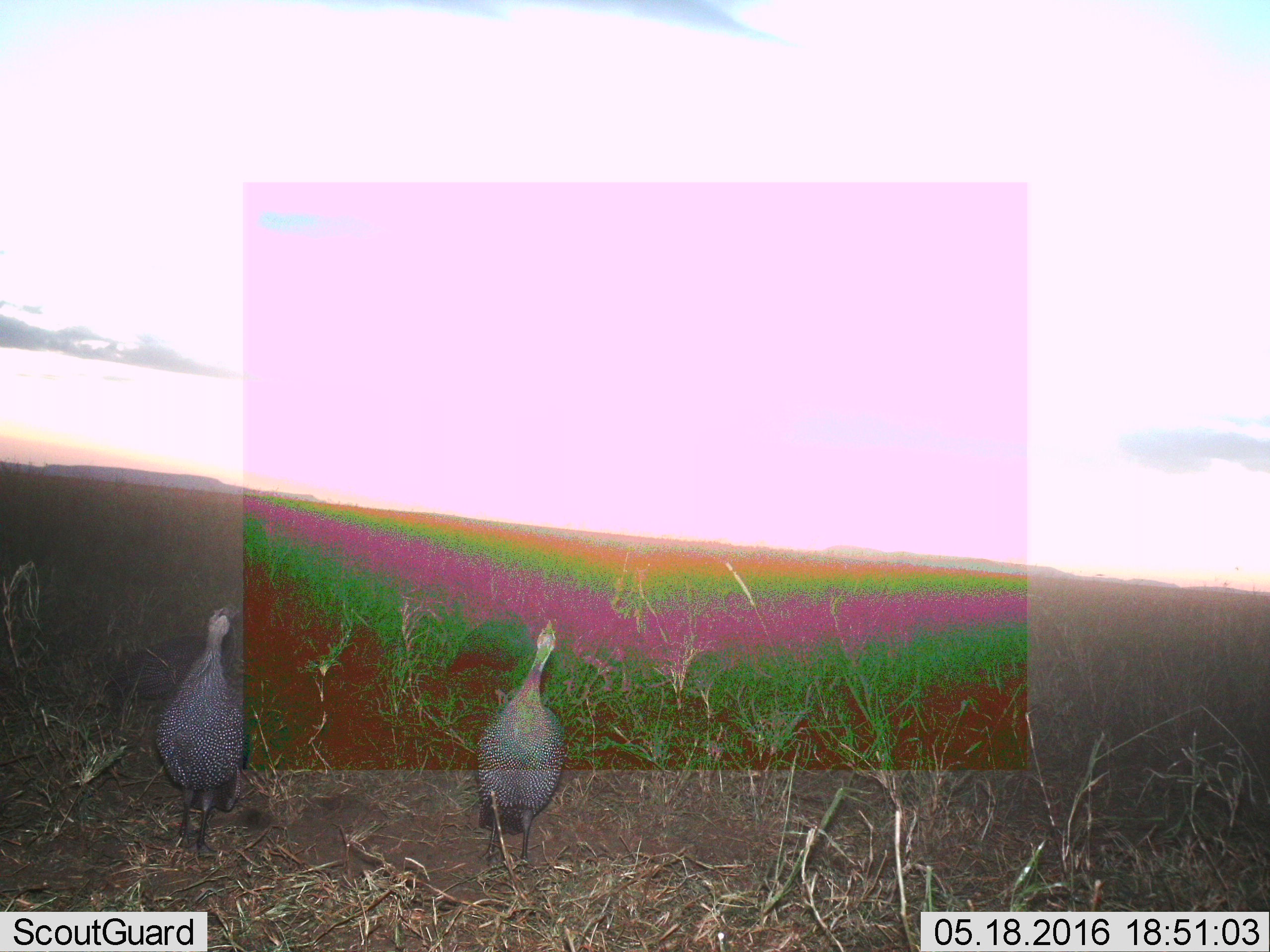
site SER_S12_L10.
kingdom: Animalia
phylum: Chordata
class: Aves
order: Galliformes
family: Numididae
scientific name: Numididae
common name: guineafowl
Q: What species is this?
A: Guineafowl (Numididae).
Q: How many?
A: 2.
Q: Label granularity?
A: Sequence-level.